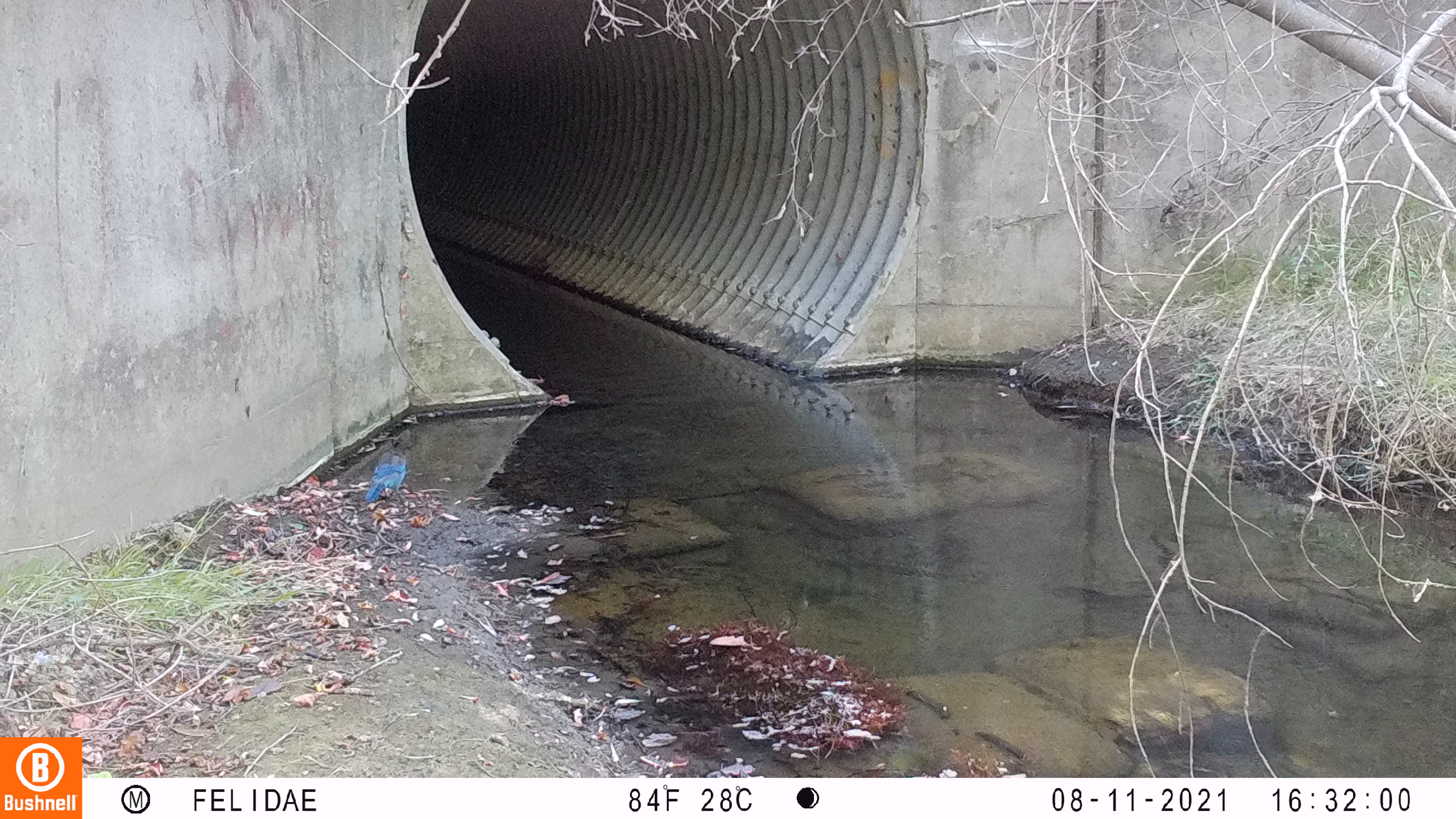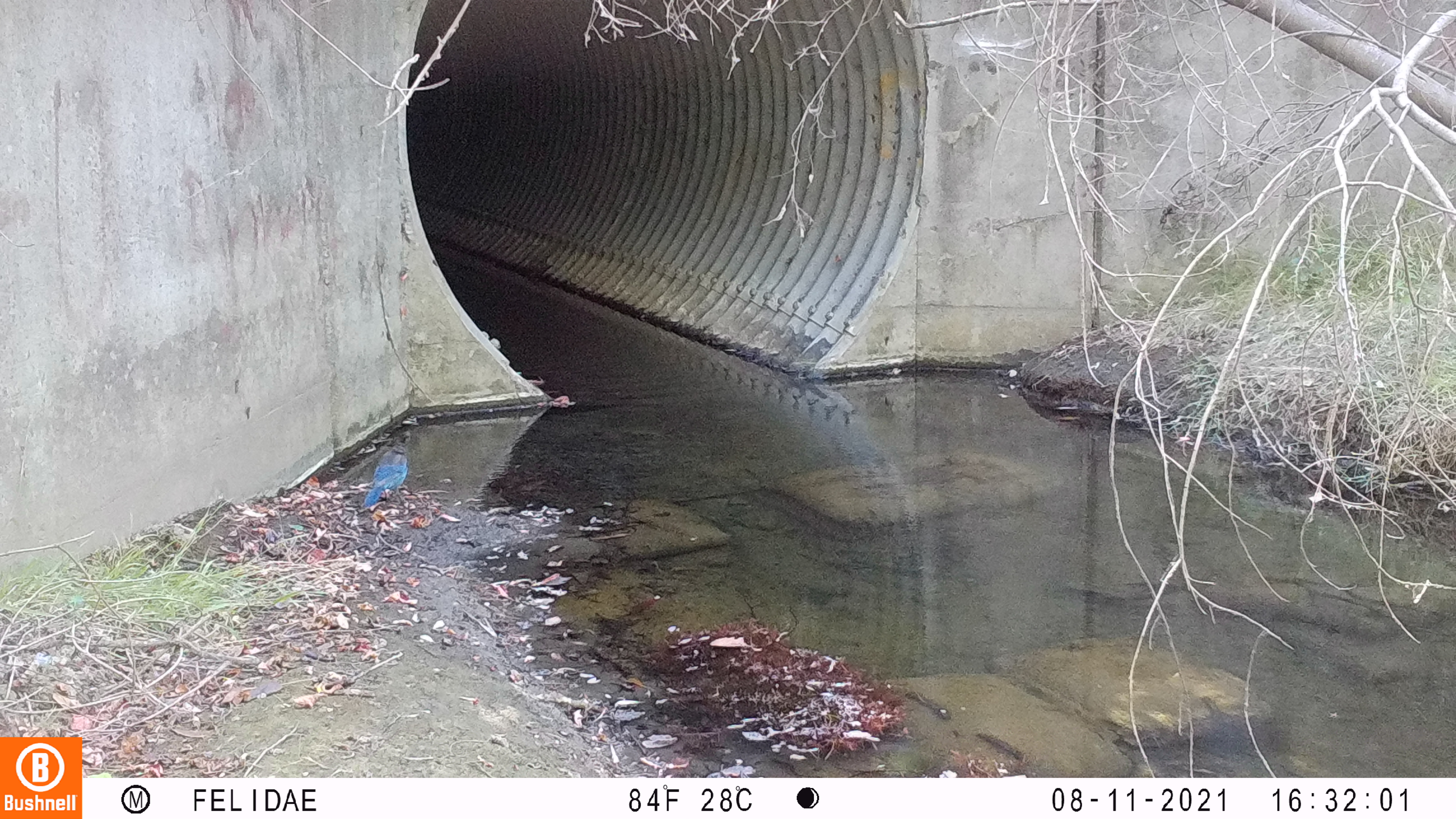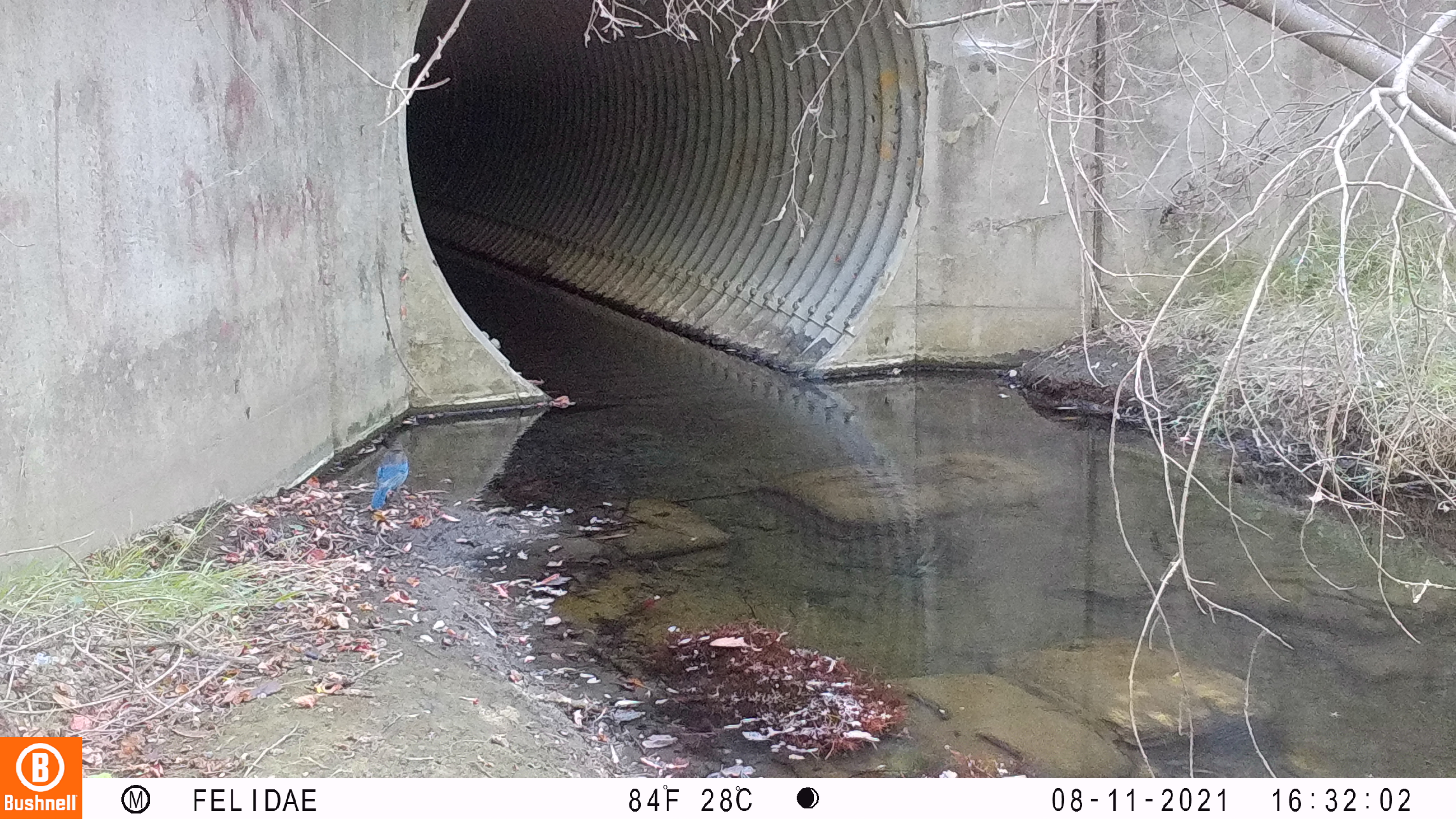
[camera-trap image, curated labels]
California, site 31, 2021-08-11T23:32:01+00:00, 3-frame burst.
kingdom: Animalia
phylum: Chordata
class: Aves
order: Passeriformes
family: Corvidae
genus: Cyanocitta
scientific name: Cyanocitta stelleri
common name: steller's jay